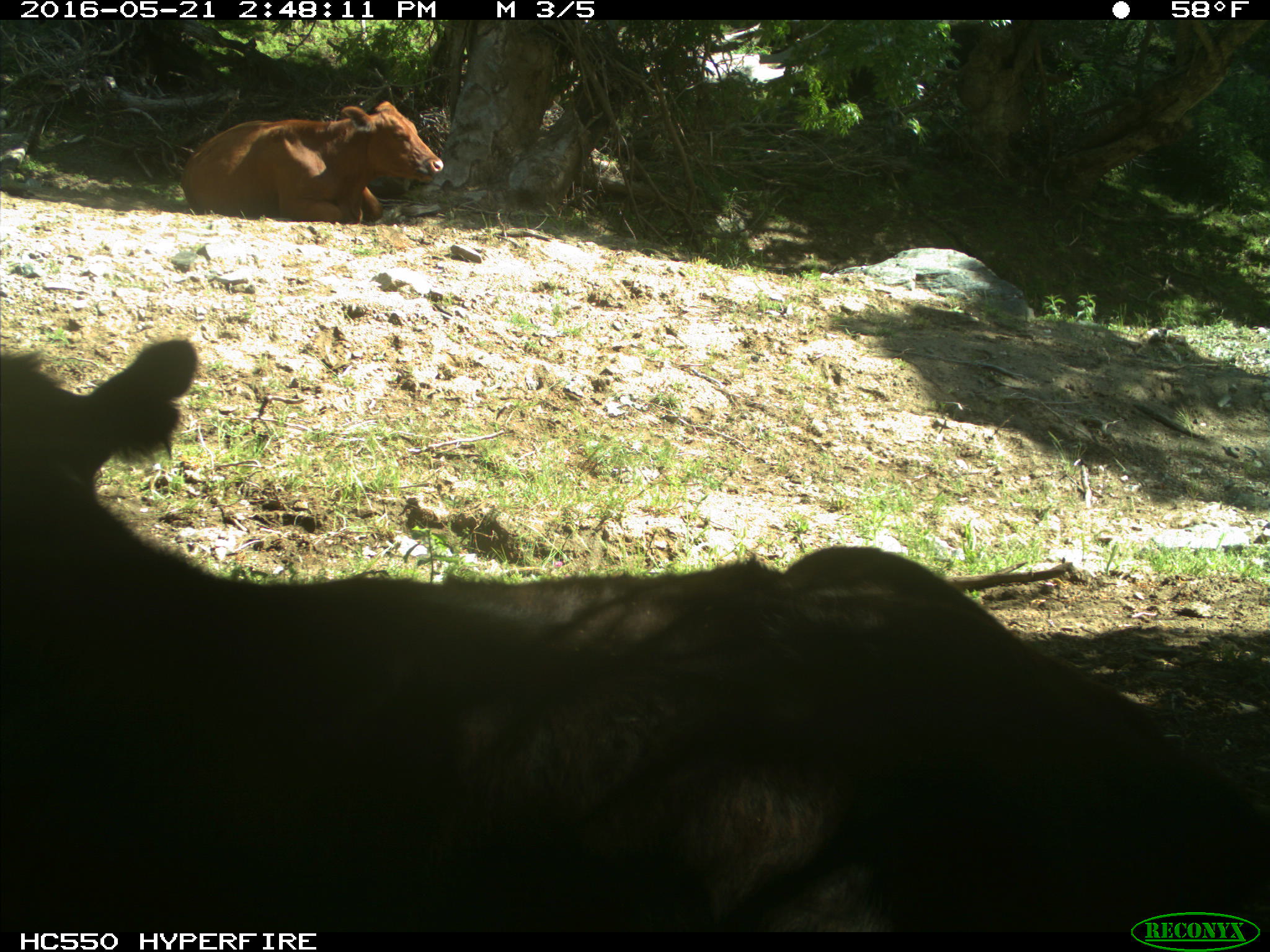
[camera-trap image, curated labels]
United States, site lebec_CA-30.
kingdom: Animalia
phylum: Chordata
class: Mammalia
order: Artiodactyla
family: Bovidae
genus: Bos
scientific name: Bos taurus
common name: domestic cow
Bos taurus (domestic cow).